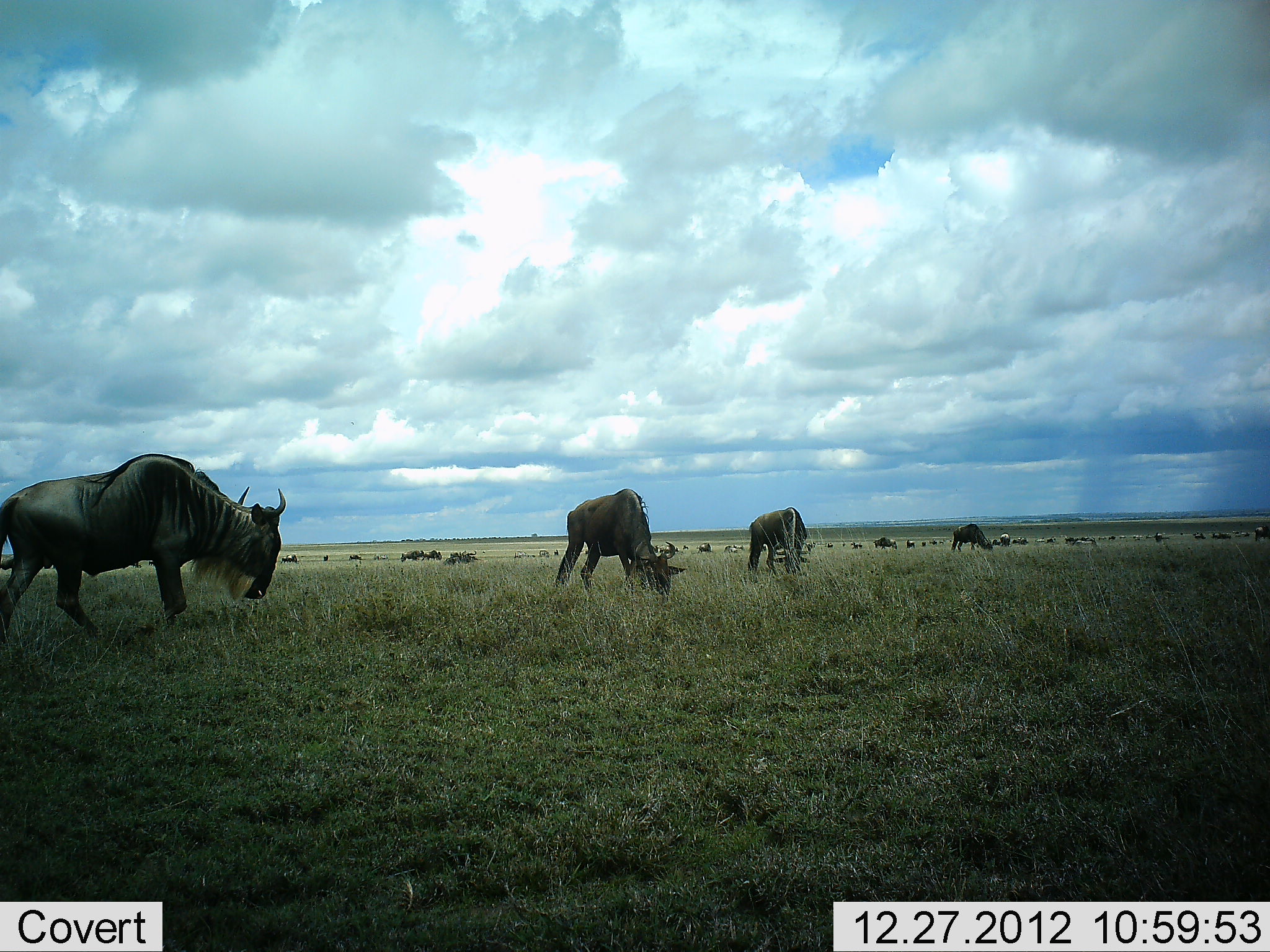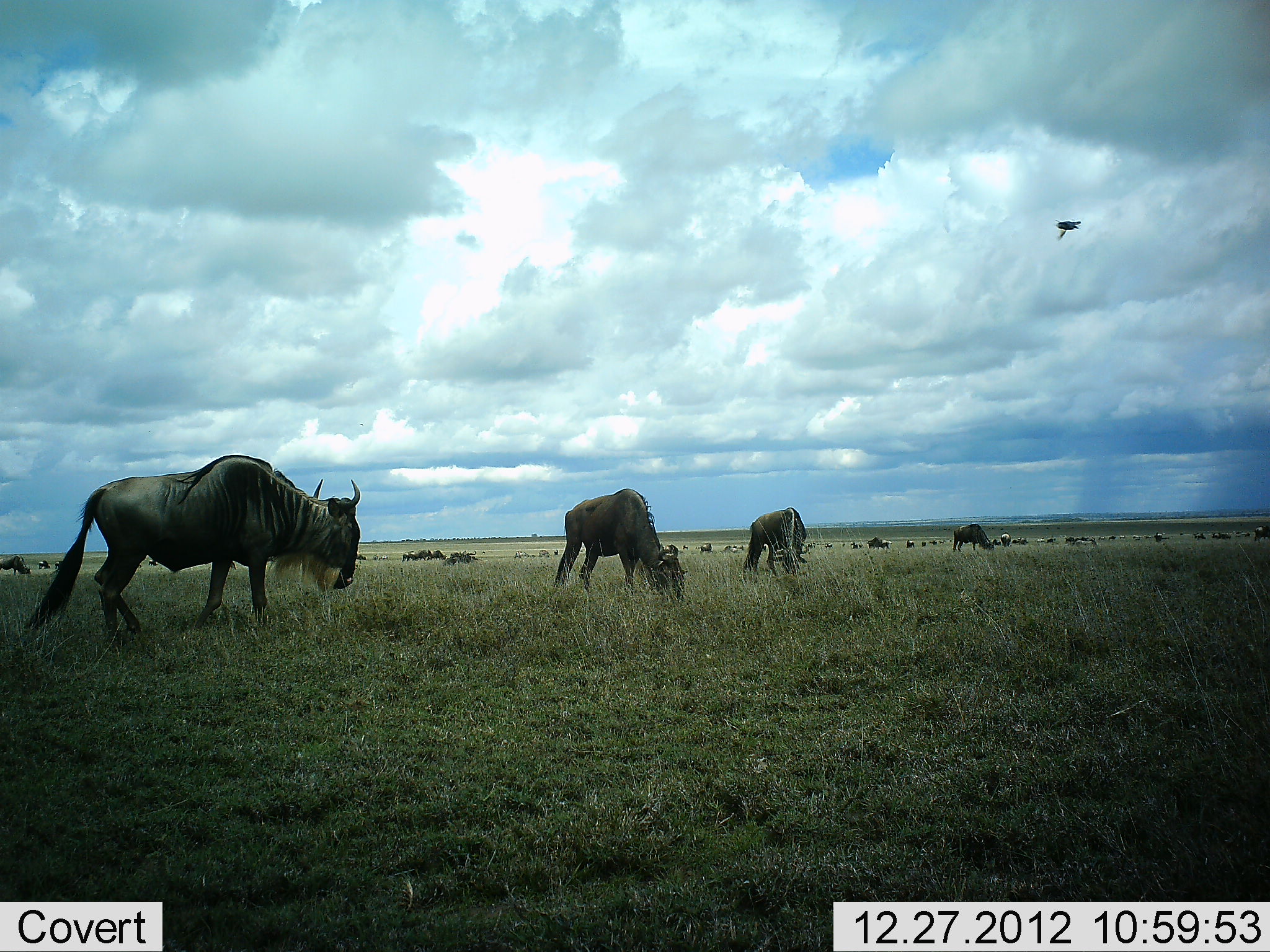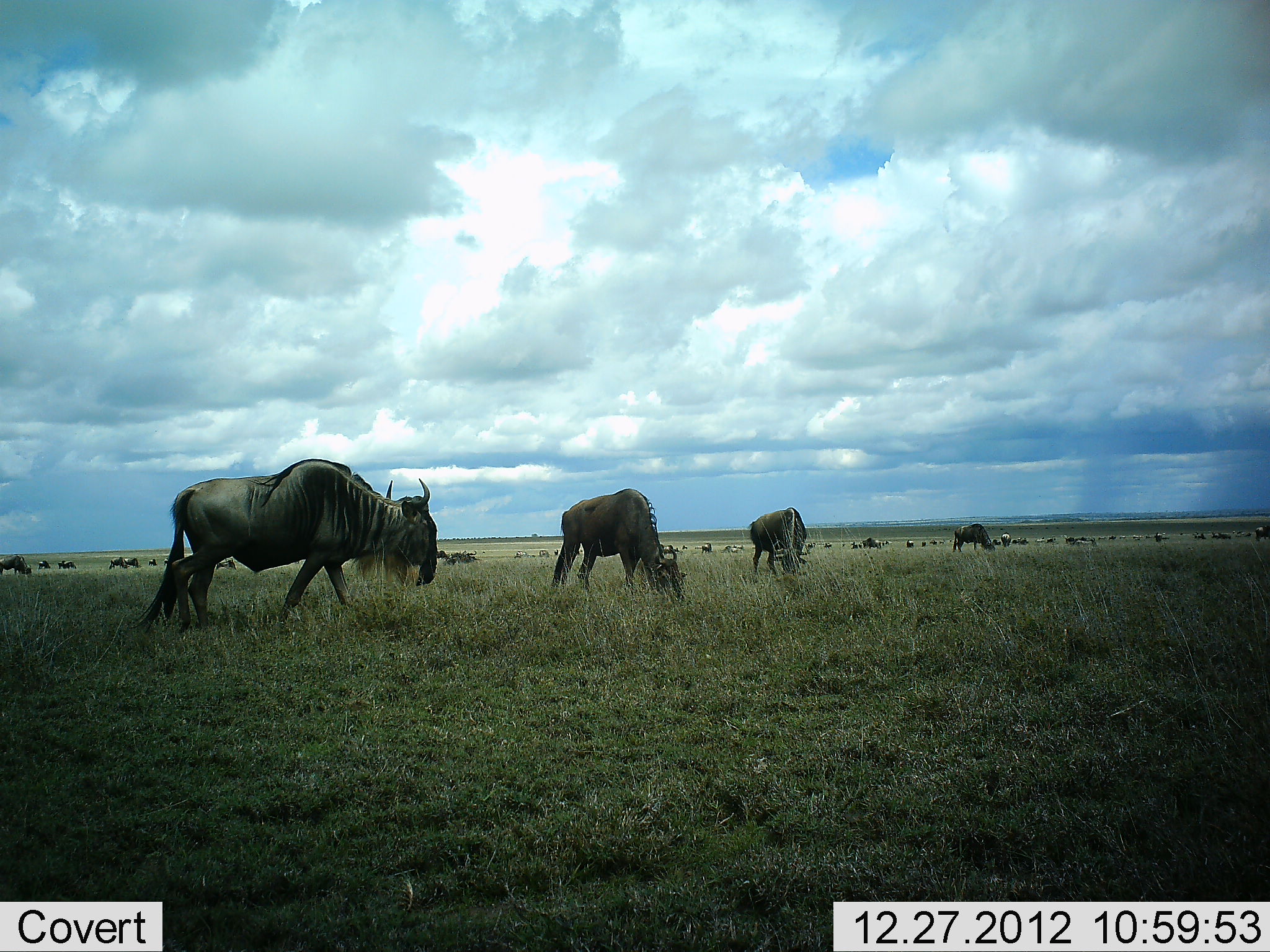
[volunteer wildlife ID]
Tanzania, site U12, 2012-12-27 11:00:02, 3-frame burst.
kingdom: Animalia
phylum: Chordata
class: Mammalia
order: Artiodactyla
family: Bovidae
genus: Connochaetes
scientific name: Connochaetes taurinus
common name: blue wildebeest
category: wildebeest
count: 11-50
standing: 53%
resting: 18%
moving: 53%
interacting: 18%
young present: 0%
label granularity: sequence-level